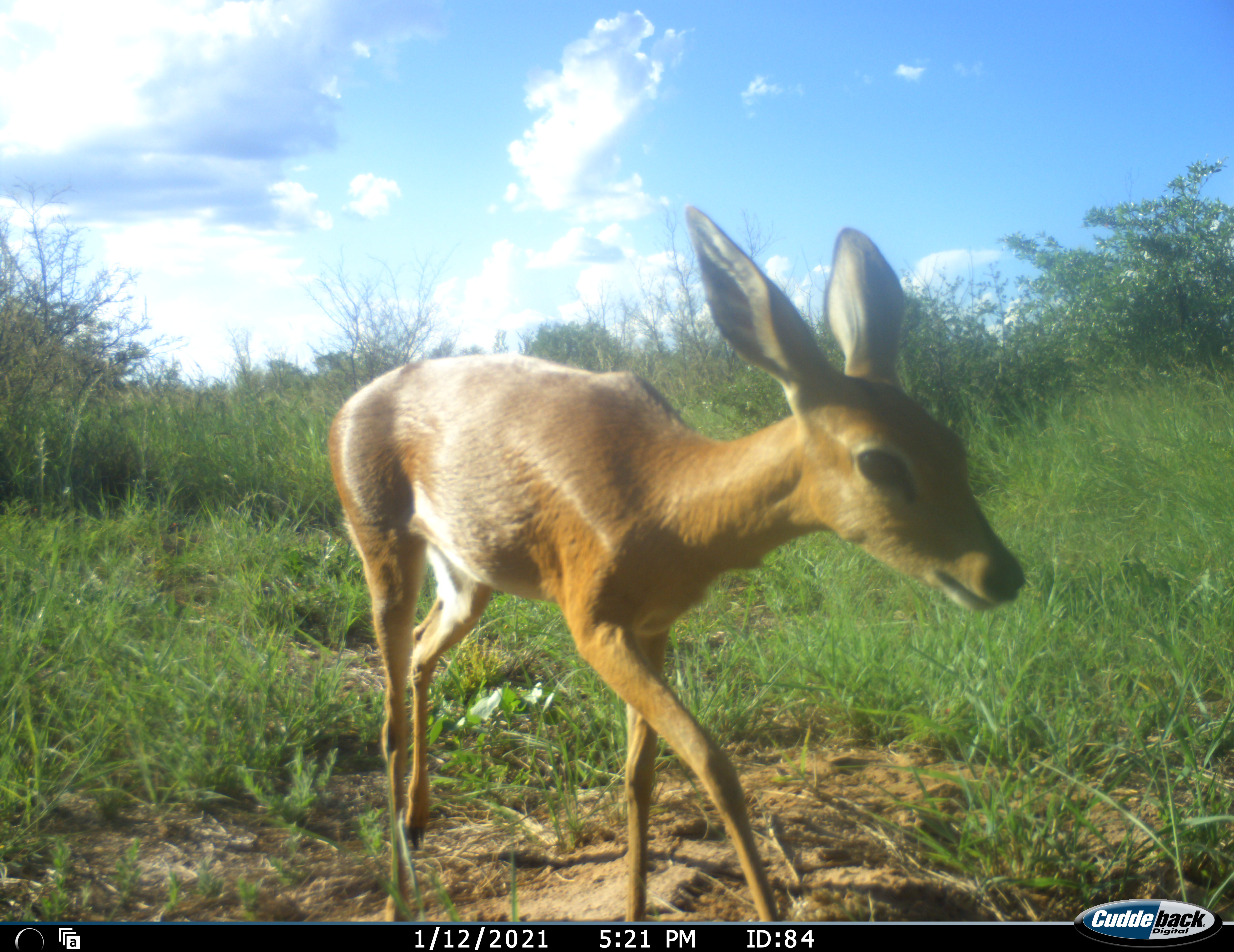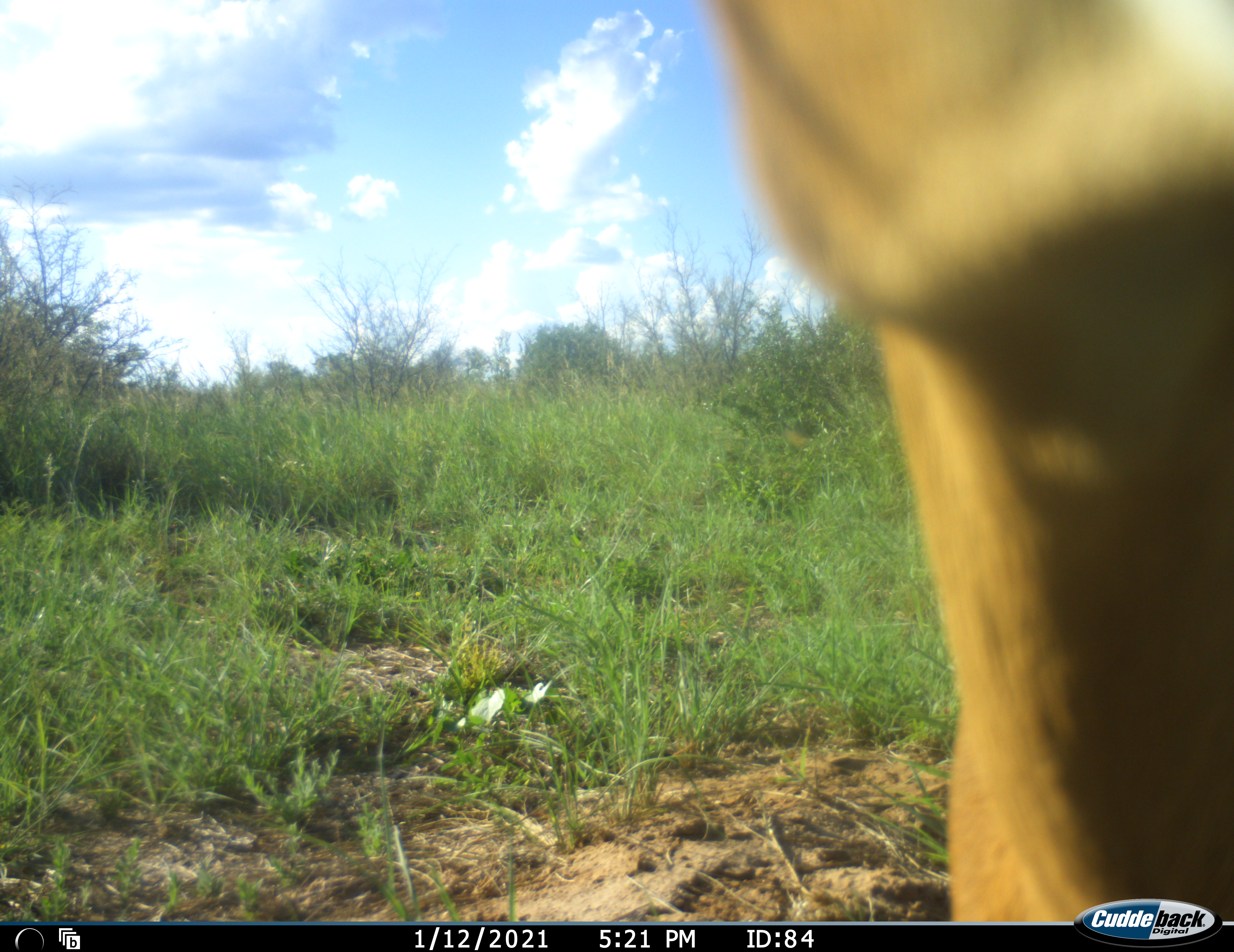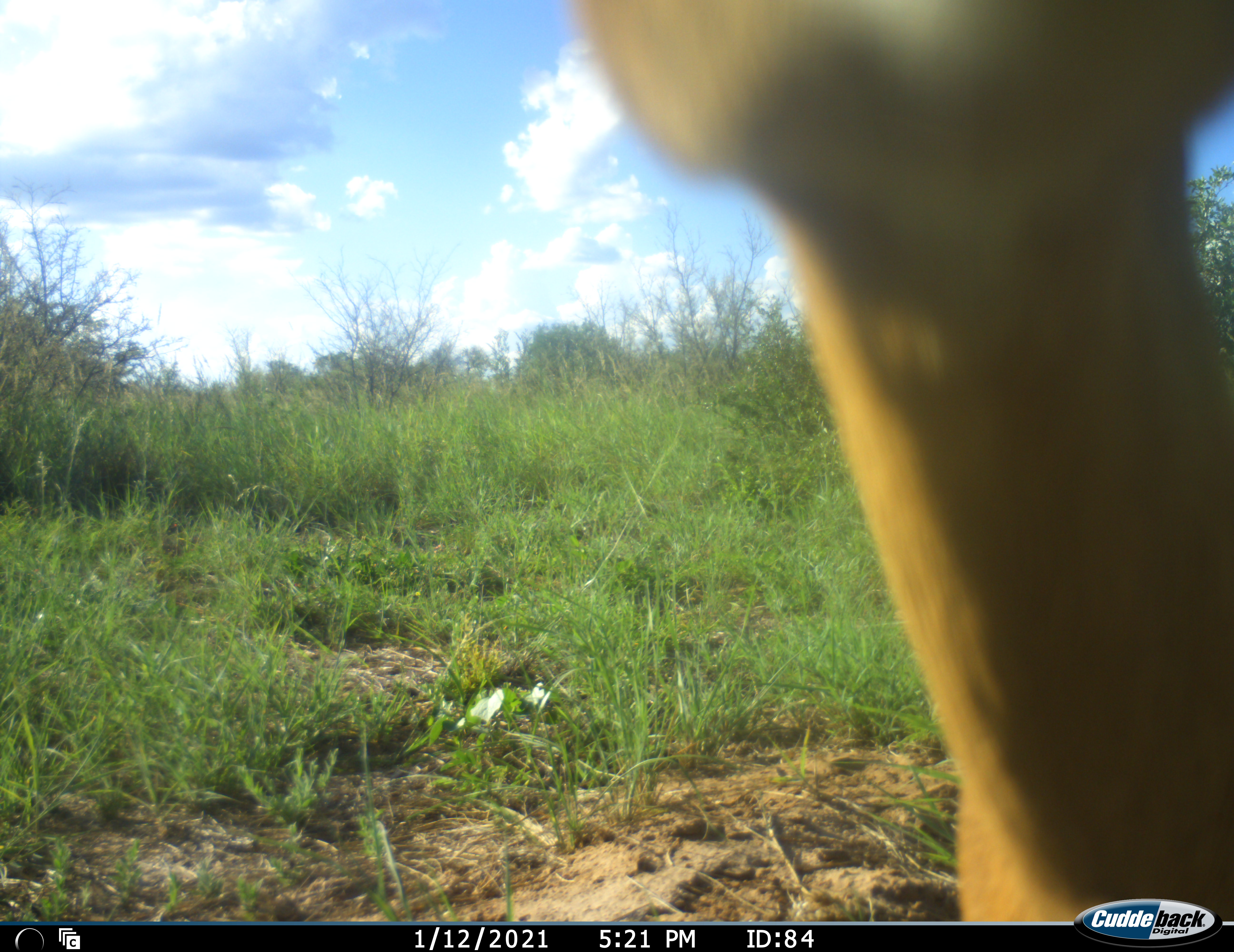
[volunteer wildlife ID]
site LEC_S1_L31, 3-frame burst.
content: unidentified animal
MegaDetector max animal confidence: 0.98